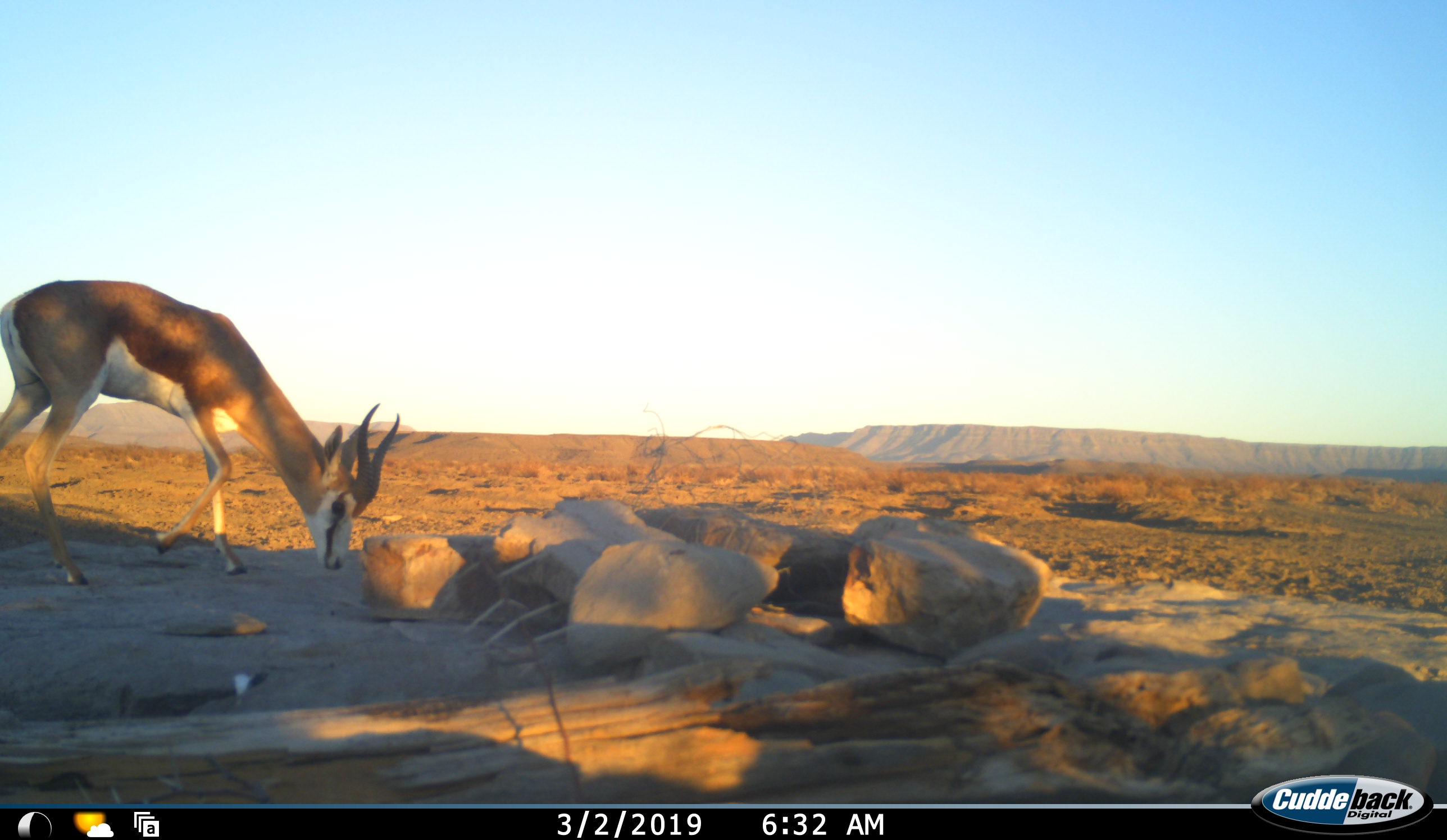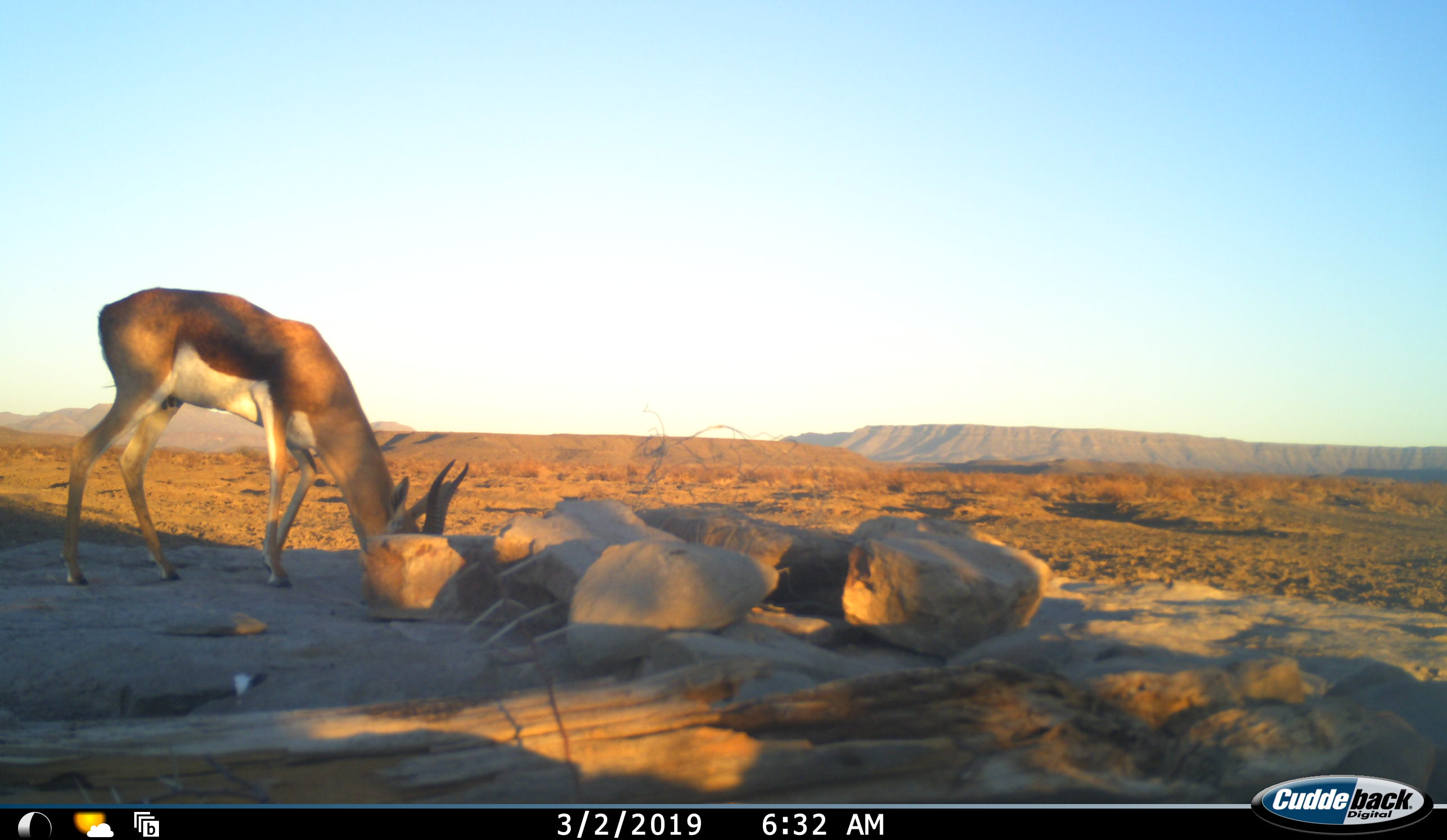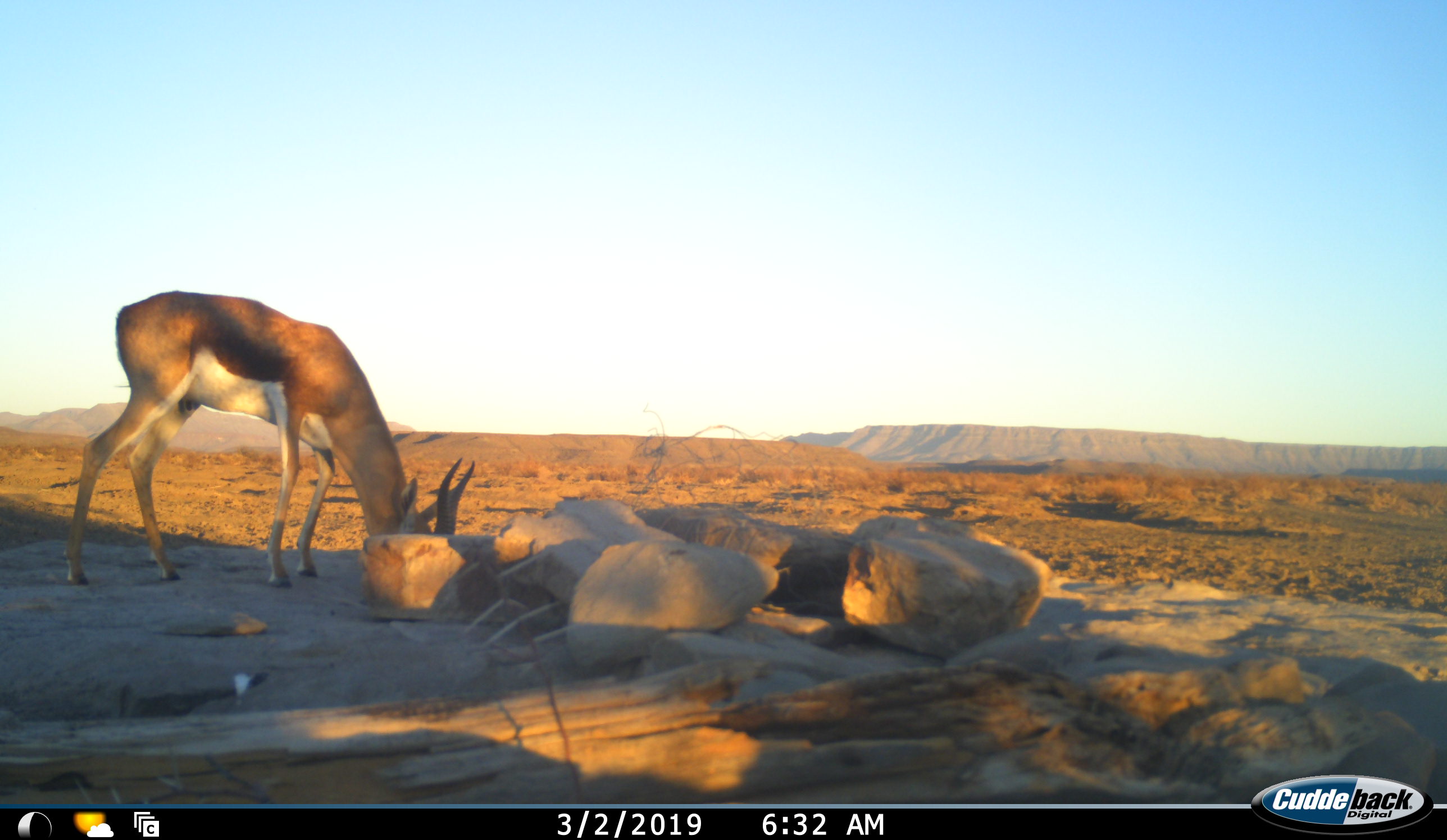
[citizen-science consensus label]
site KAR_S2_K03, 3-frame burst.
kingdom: Animalia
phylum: Chordata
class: Mammalia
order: Artiodactyla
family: Bovidae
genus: Antidorcas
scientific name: Antidorcas marsupialis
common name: springbok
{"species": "springbok (Antidorcas marsupialis)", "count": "1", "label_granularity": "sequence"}